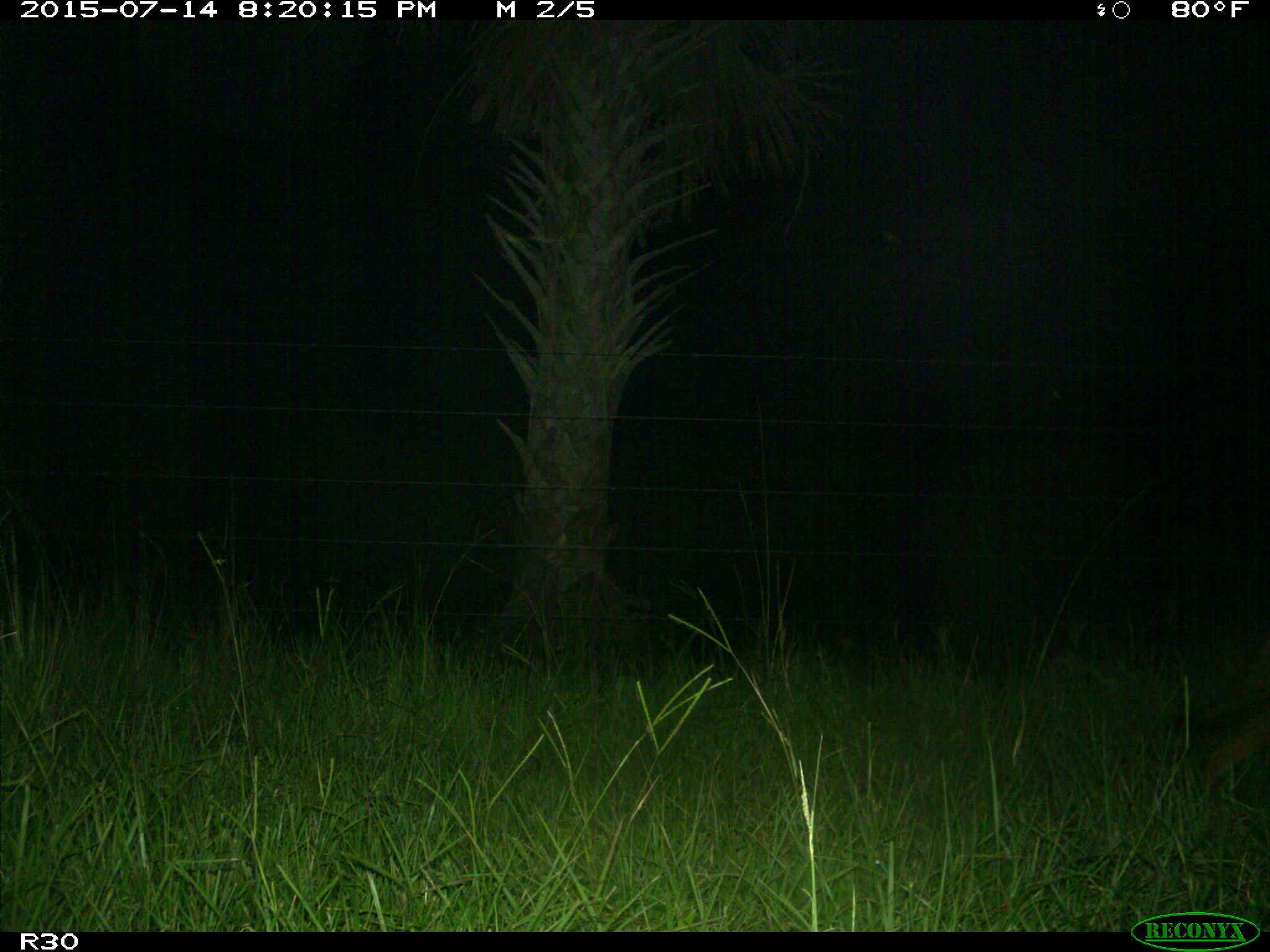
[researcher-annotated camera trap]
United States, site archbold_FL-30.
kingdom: Animalia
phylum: Chordata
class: Mammalia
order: Carnivora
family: Canidae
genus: Canis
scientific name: Canis latrans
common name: coyote